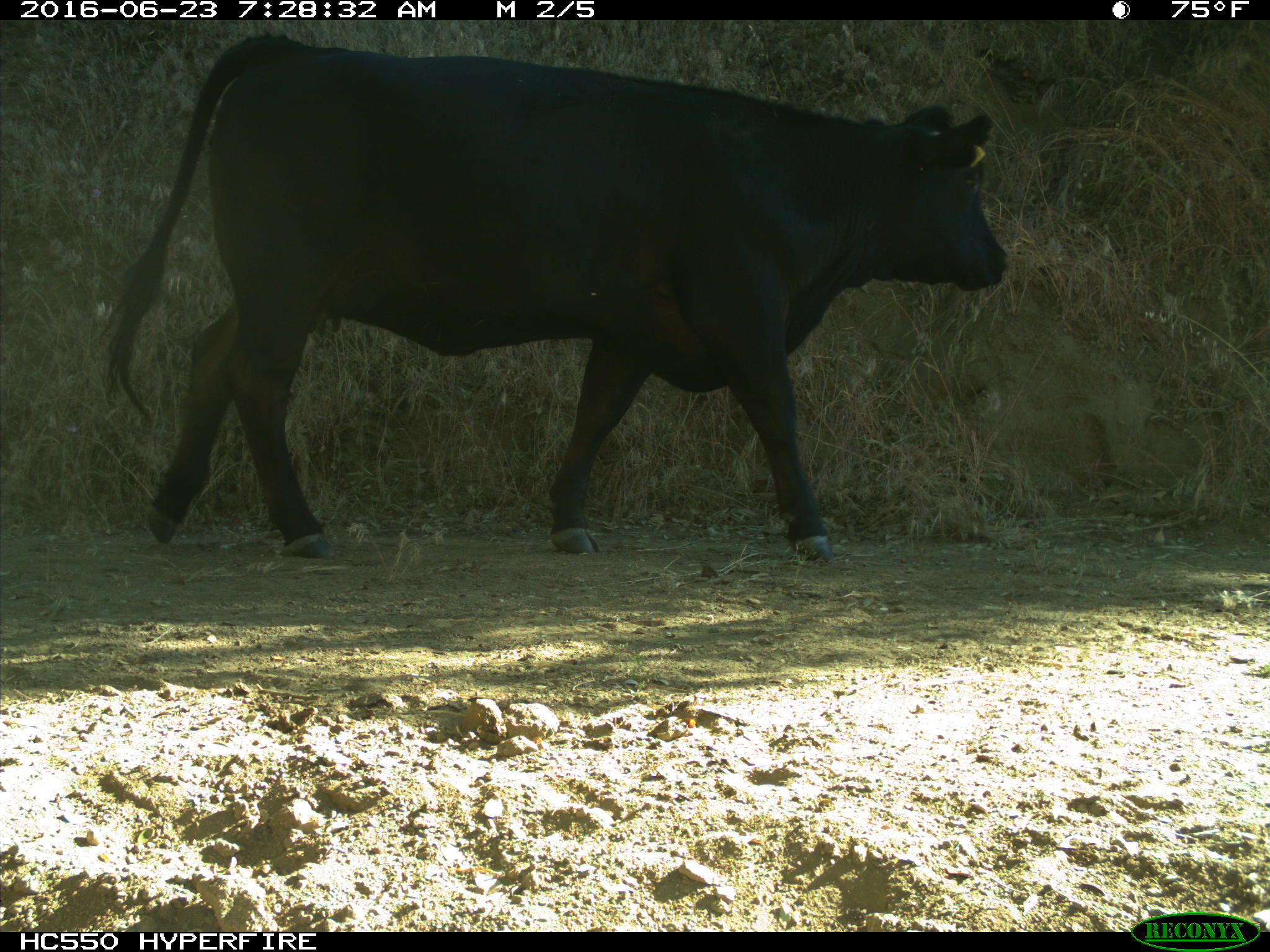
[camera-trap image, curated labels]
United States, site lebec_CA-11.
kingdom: Animalia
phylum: Chordata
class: Mammalia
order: Artiodactyla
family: Bovidae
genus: Bos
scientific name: Bos taurus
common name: domestic cow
Bos taurus (domestic cow).